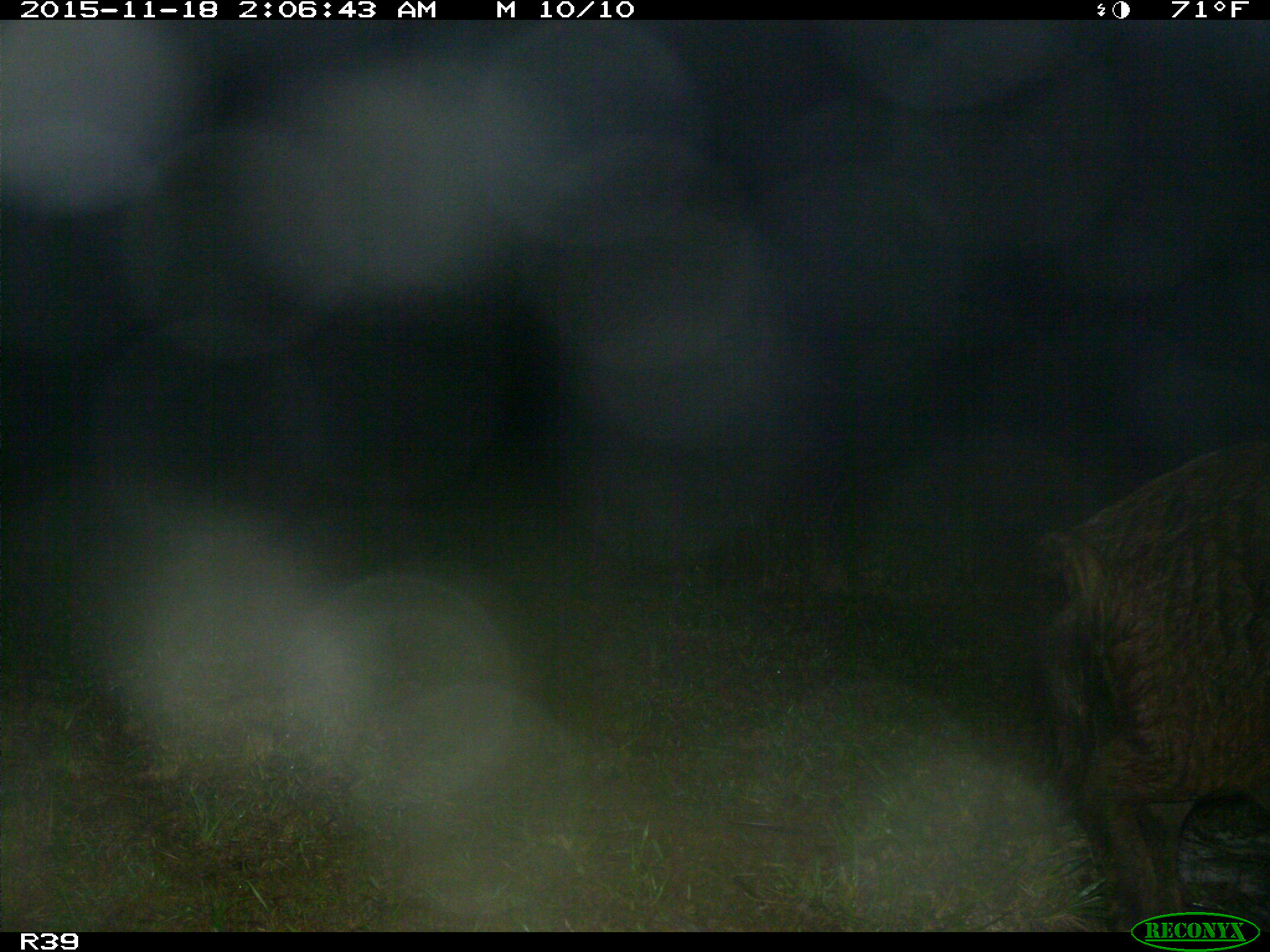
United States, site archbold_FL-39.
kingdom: Animalia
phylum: Chordata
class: Mammalia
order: Artiodactyla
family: Suidae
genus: Sus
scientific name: Sus scrofa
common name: wild boar